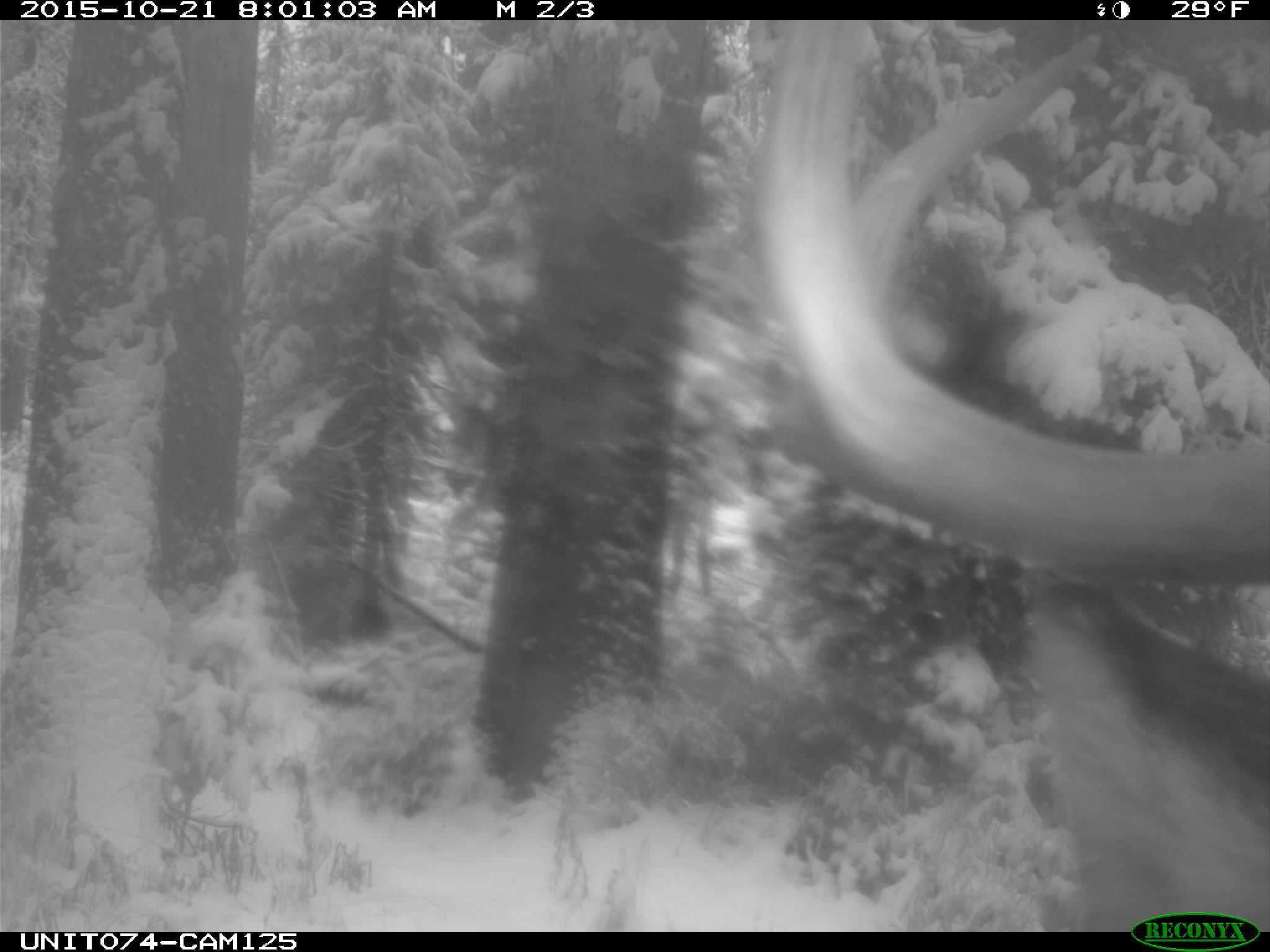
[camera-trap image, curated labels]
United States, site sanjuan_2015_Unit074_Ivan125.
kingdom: Animalia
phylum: Chordata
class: Mammalia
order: Artiodactyla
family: Cervidae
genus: Cervus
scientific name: Cervus elaphus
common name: red deer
Cervus elaphus (red deer).